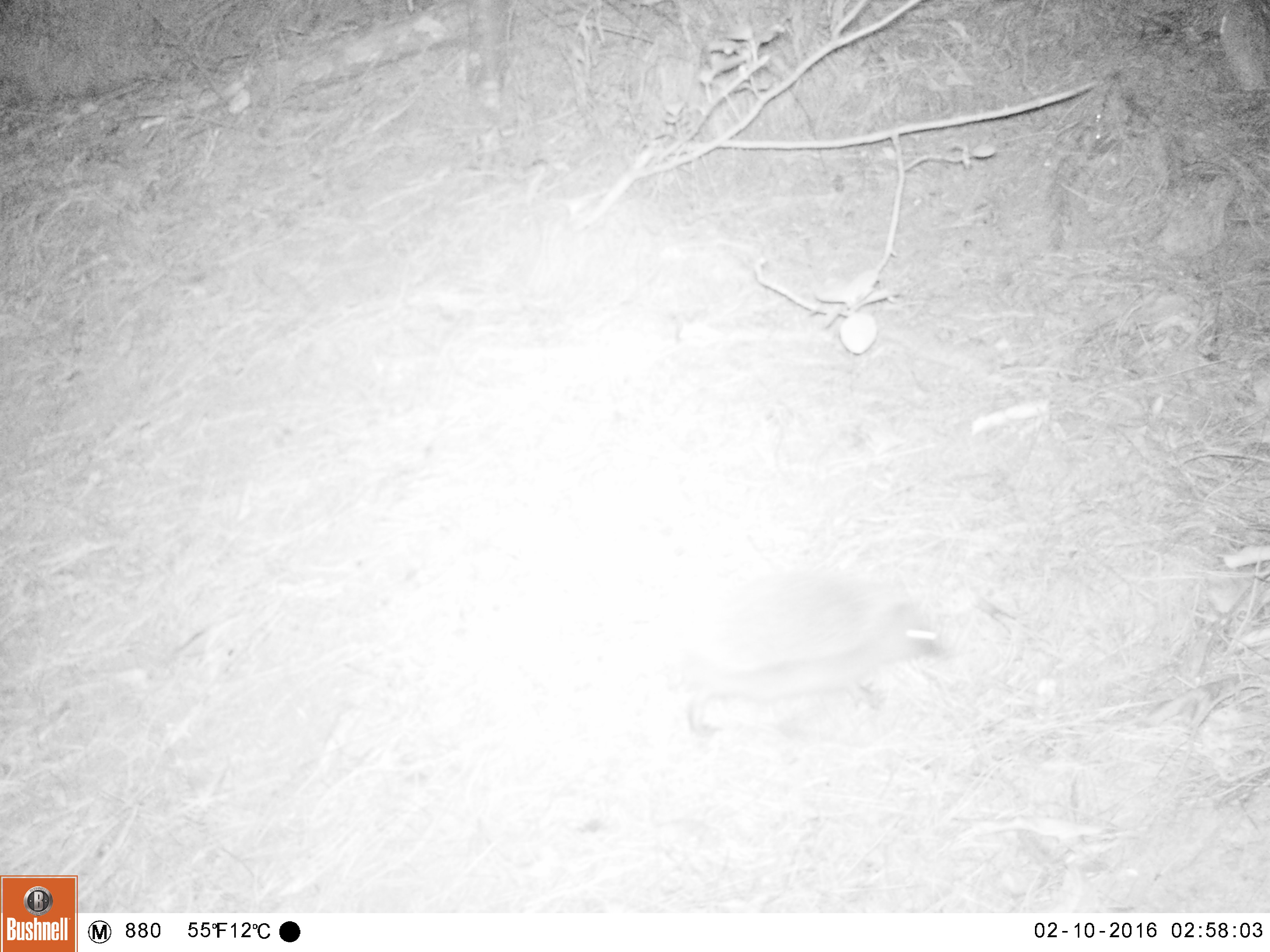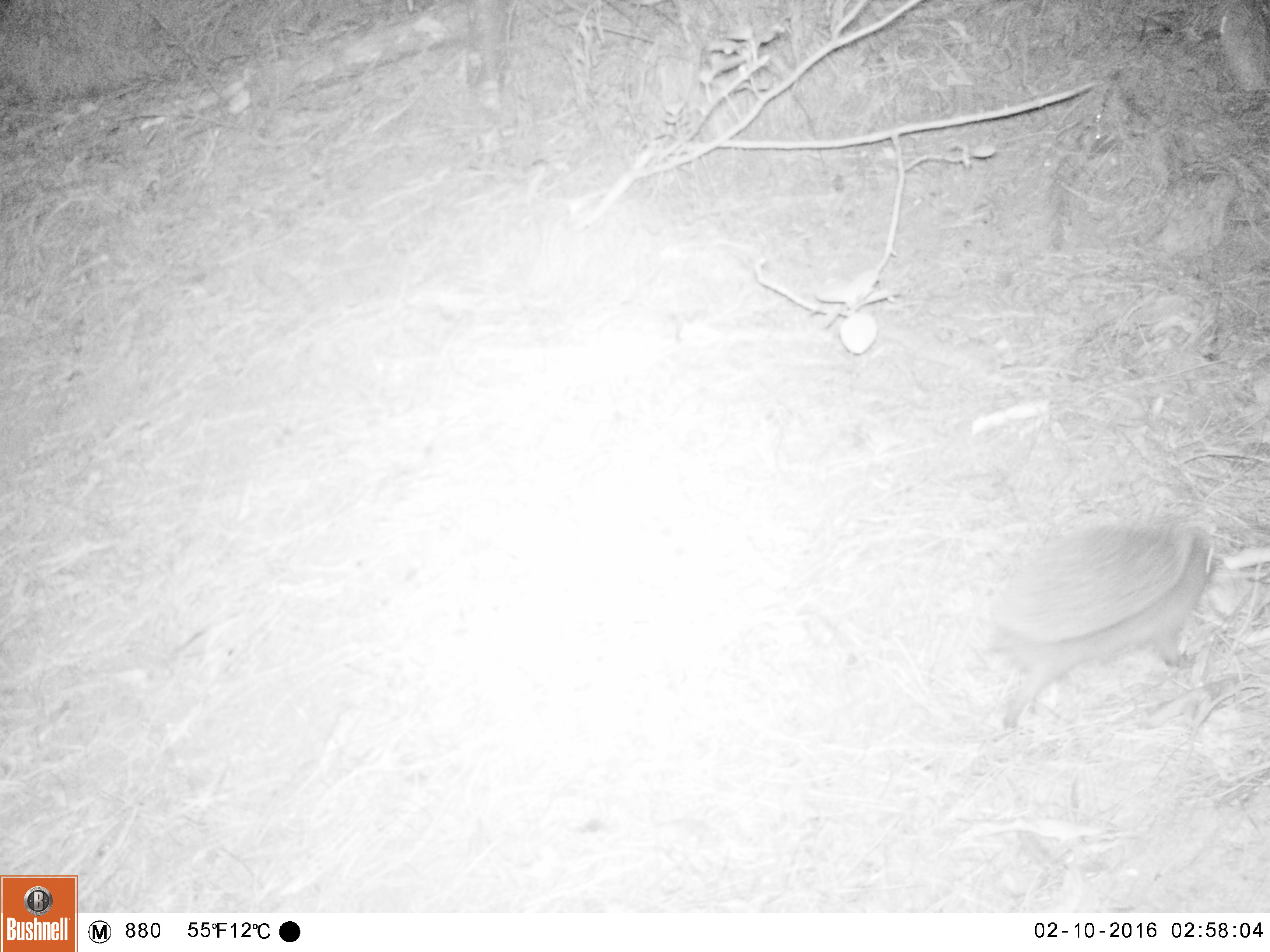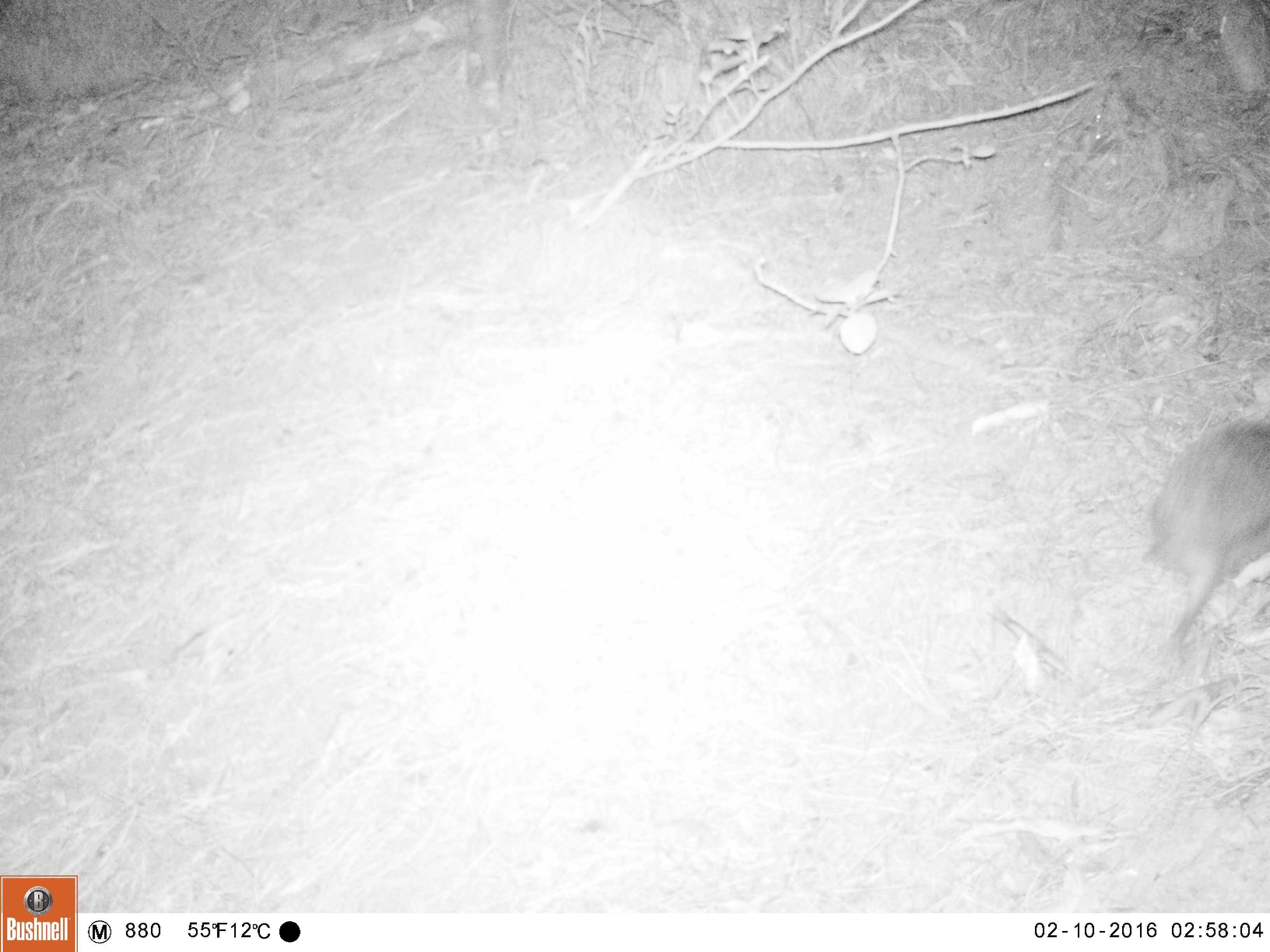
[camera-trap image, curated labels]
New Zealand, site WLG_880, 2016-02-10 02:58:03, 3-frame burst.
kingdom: Animalia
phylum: Chordata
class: Mammalia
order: Eulipotyphla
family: Erinaceidae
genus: Erinaceus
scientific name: Erinaceus europaeus europaeus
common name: european hedgehog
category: hedgehog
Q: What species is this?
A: Hedgehog (european hedgehog) (Erinaceus europaeus europaeus).